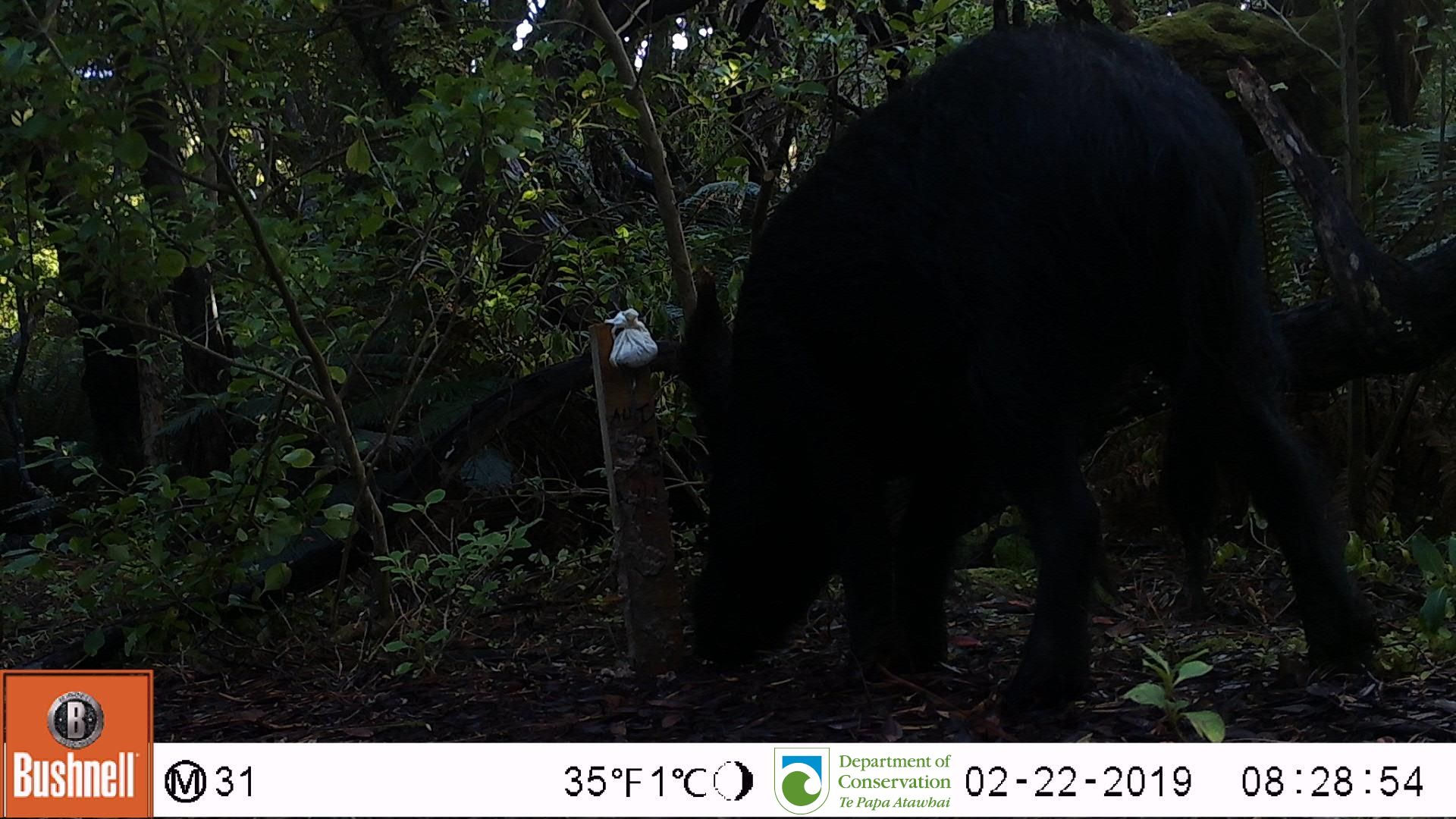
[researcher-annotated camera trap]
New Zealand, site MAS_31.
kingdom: Animalia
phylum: Chordata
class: Mammalia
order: Artiodactyla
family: Suidae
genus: Sus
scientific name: Sus scrofa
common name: pig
Pig (Sus scrofa).